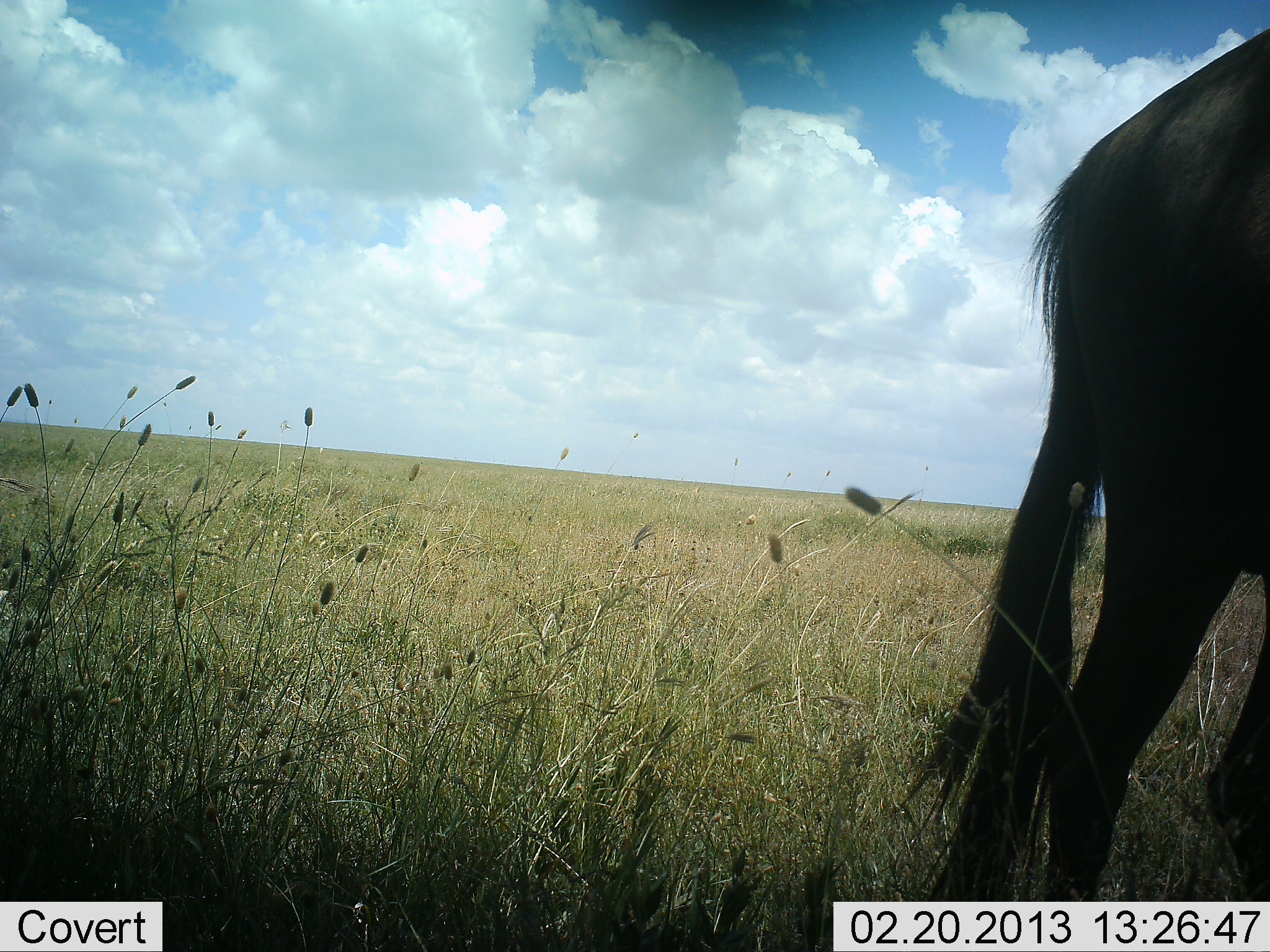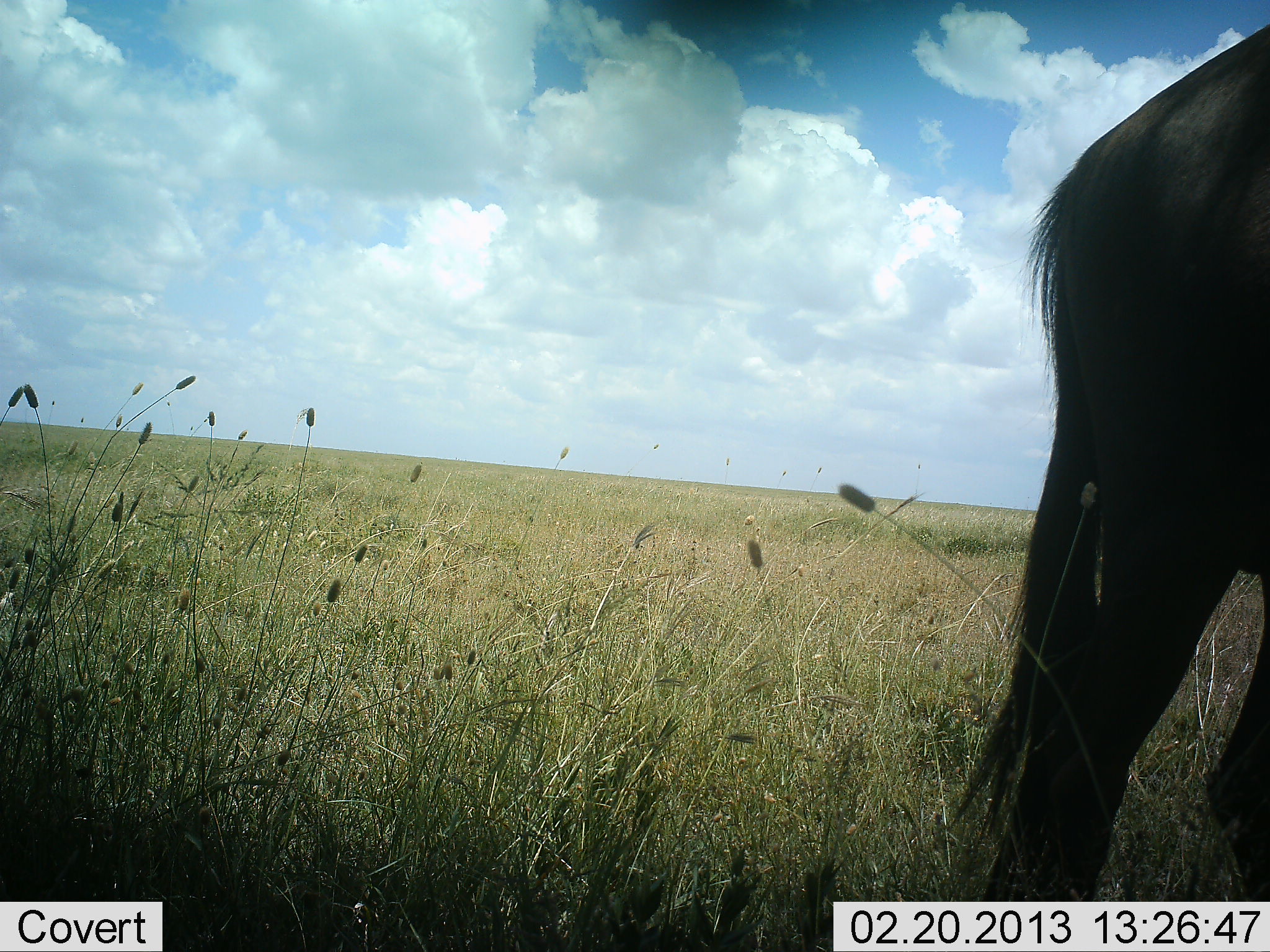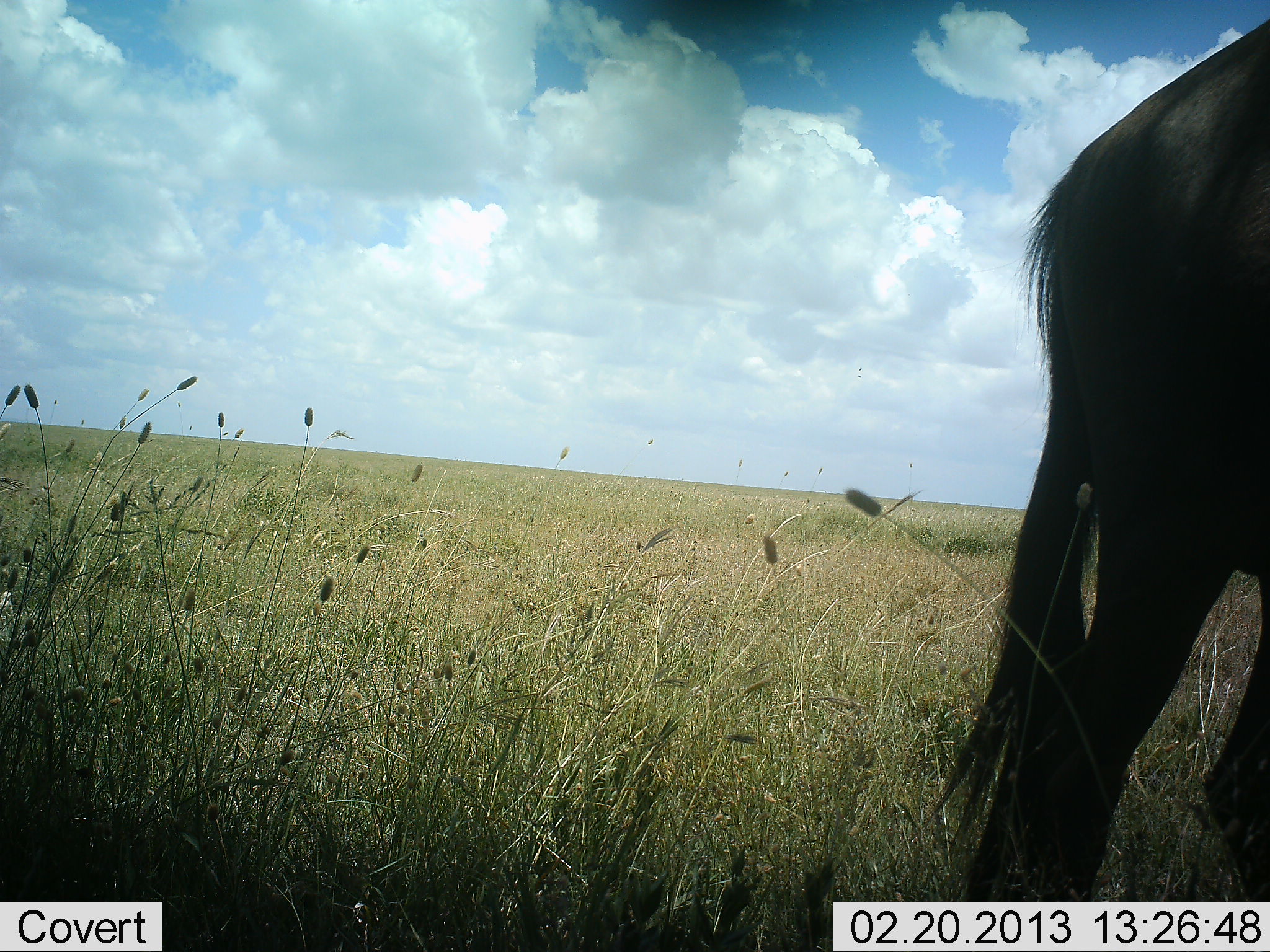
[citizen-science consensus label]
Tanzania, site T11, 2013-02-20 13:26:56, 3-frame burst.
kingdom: Animalia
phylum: Chordata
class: Mammalia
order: Artiodactyla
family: Bovidae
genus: Connochaetes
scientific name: Connochaetes taurinus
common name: blue wildebeest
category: wildebeest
Wildebeest (blue wildebeest) (Connochaetes taurinus), count 1. Behavior (volunteer vote fractions): standing 95%, resting 0%, moving 5%, interacting 0%. Young present (vote fraction): 0%. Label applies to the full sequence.